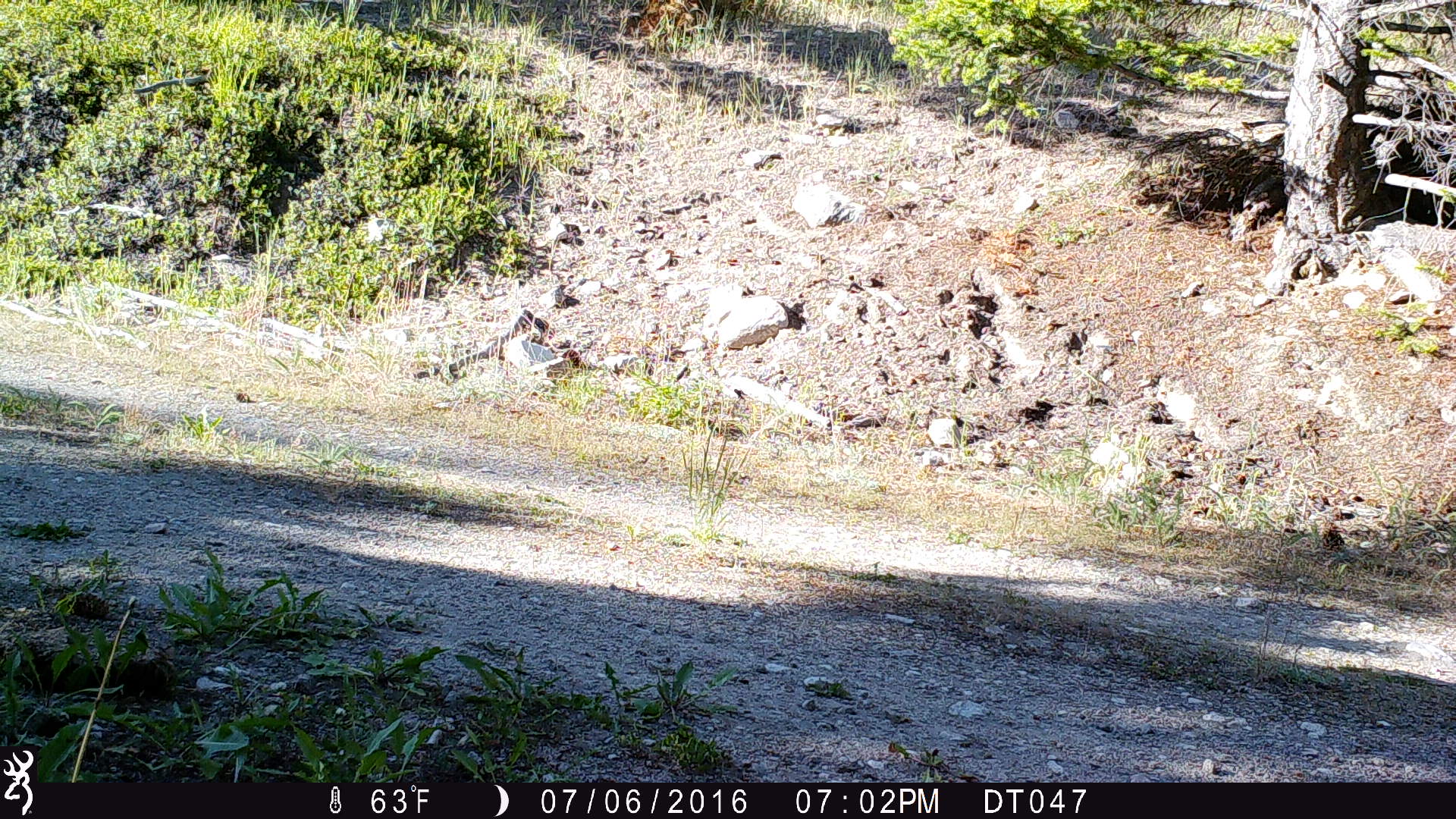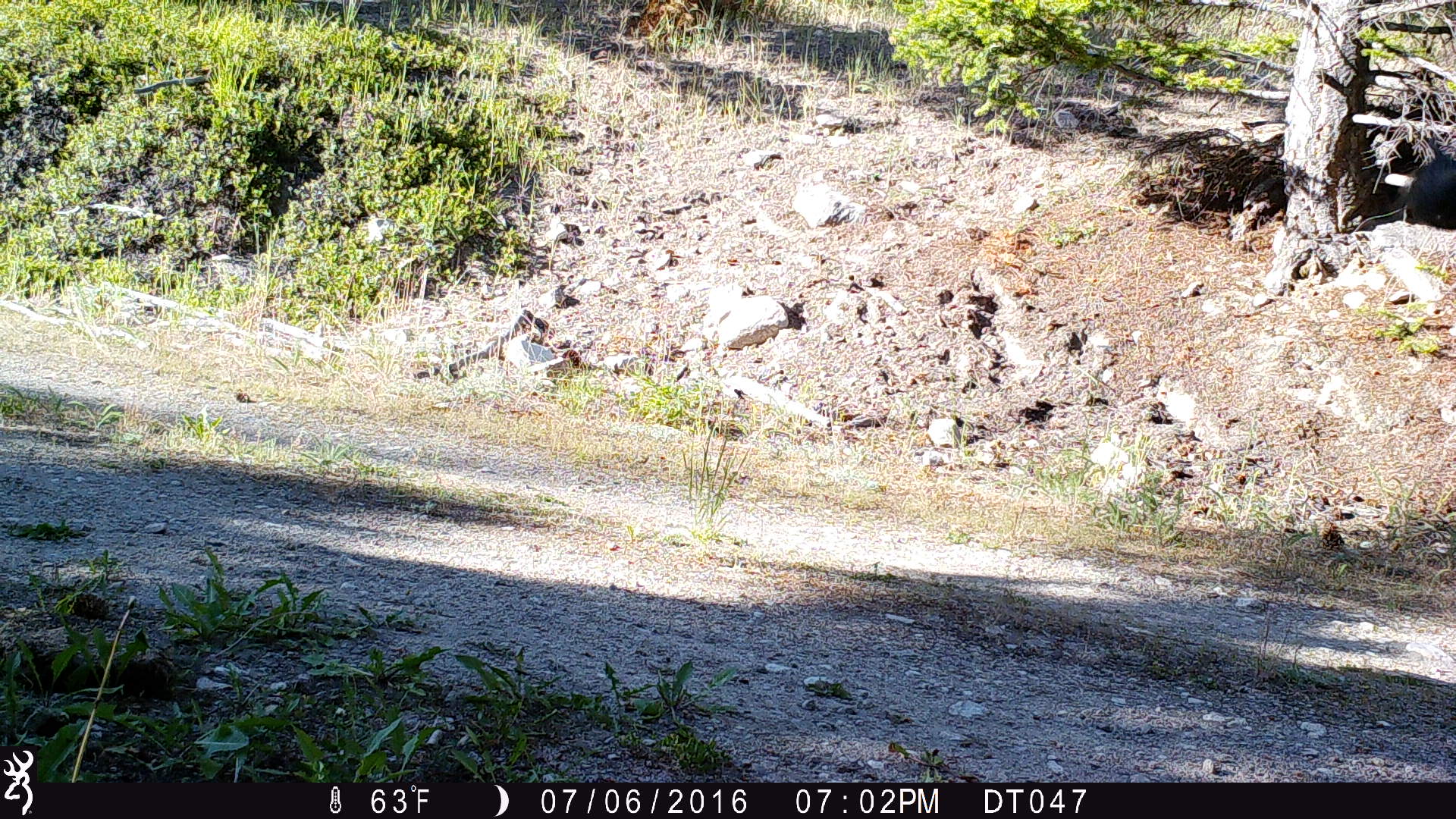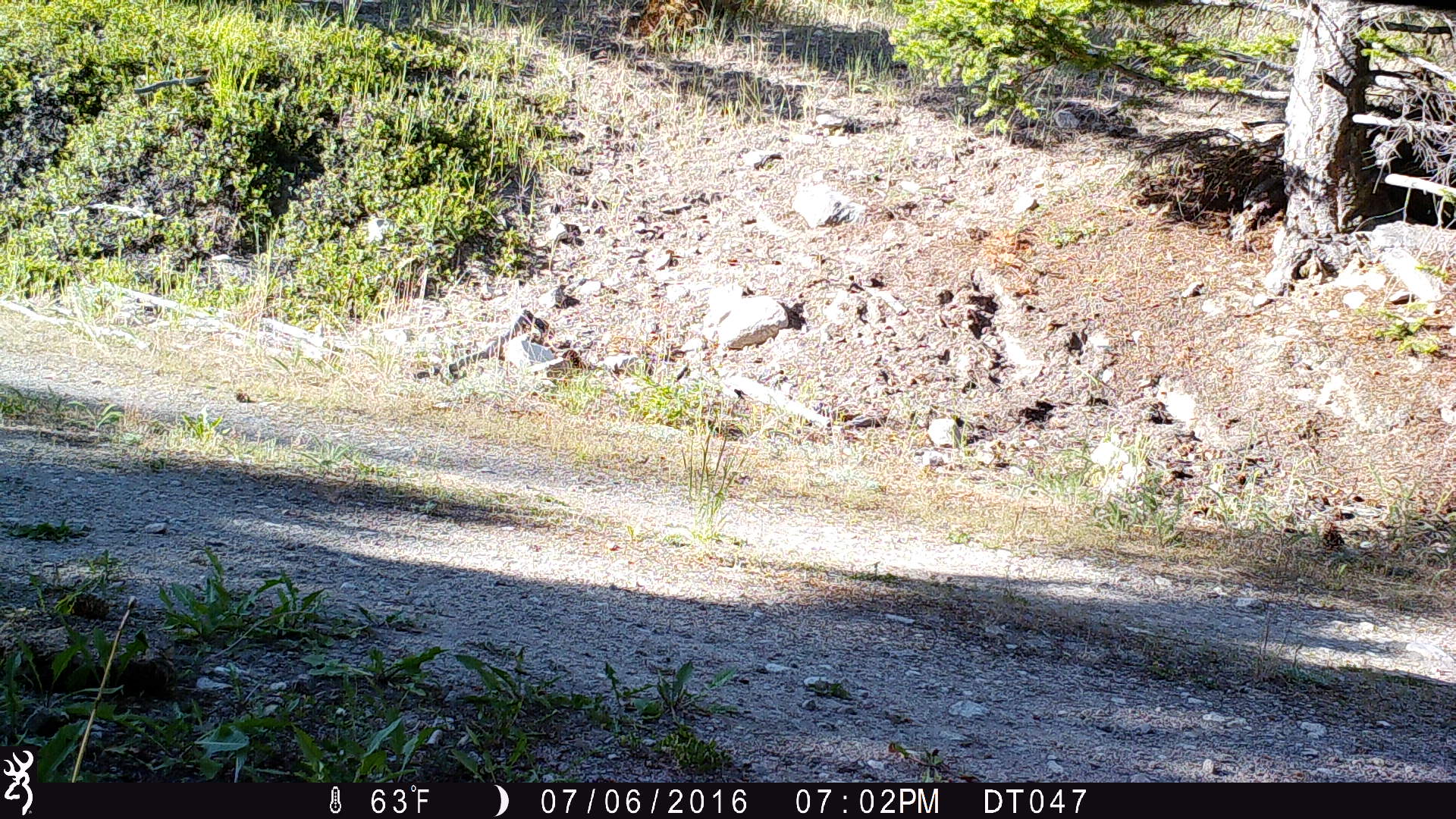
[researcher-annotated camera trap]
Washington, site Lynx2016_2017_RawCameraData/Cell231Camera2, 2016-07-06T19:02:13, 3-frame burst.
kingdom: Animalia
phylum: Chordata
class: Mammalia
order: Artiodactyla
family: Bovidae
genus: Bos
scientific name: Bos taurus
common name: domestic cattle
Domestic cattle (Bos taurus). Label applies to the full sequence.